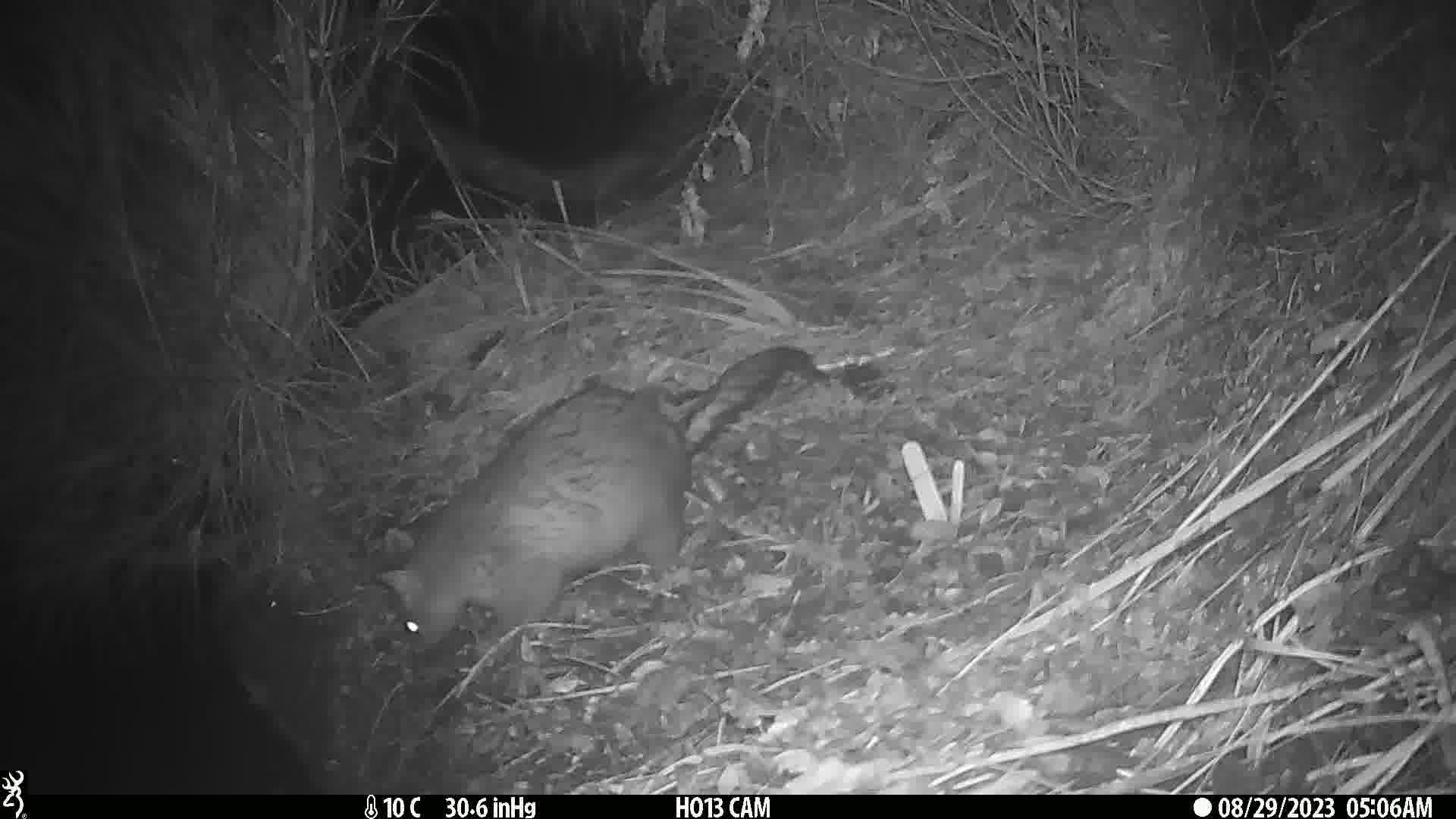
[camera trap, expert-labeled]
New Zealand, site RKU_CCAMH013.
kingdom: Animalia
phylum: Chordata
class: Mammalia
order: Diprotodontia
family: Phalangeridae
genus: Trichosurus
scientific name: Trichosurus vulpecula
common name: common brushtail possum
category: possum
Possum (common brushtail possum) (Trichosurus vulpecula).